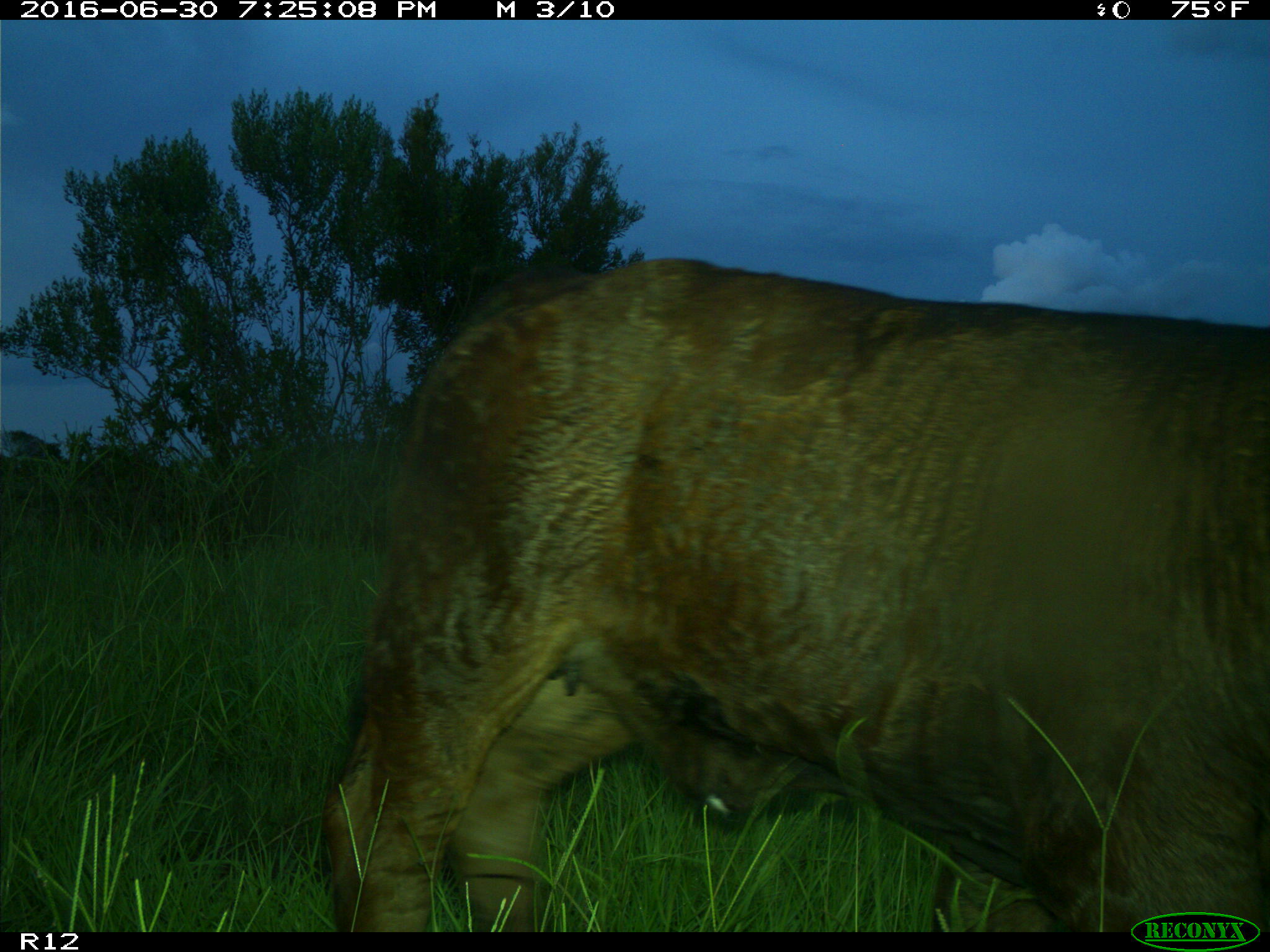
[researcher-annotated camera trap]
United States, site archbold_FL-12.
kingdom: Animalia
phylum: Chordata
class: Mammalia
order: Artiodactyla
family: Bovidae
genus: Bos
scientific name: Bos taurus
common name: domestic cow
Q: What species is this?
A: Bos taurus (domestic cow).